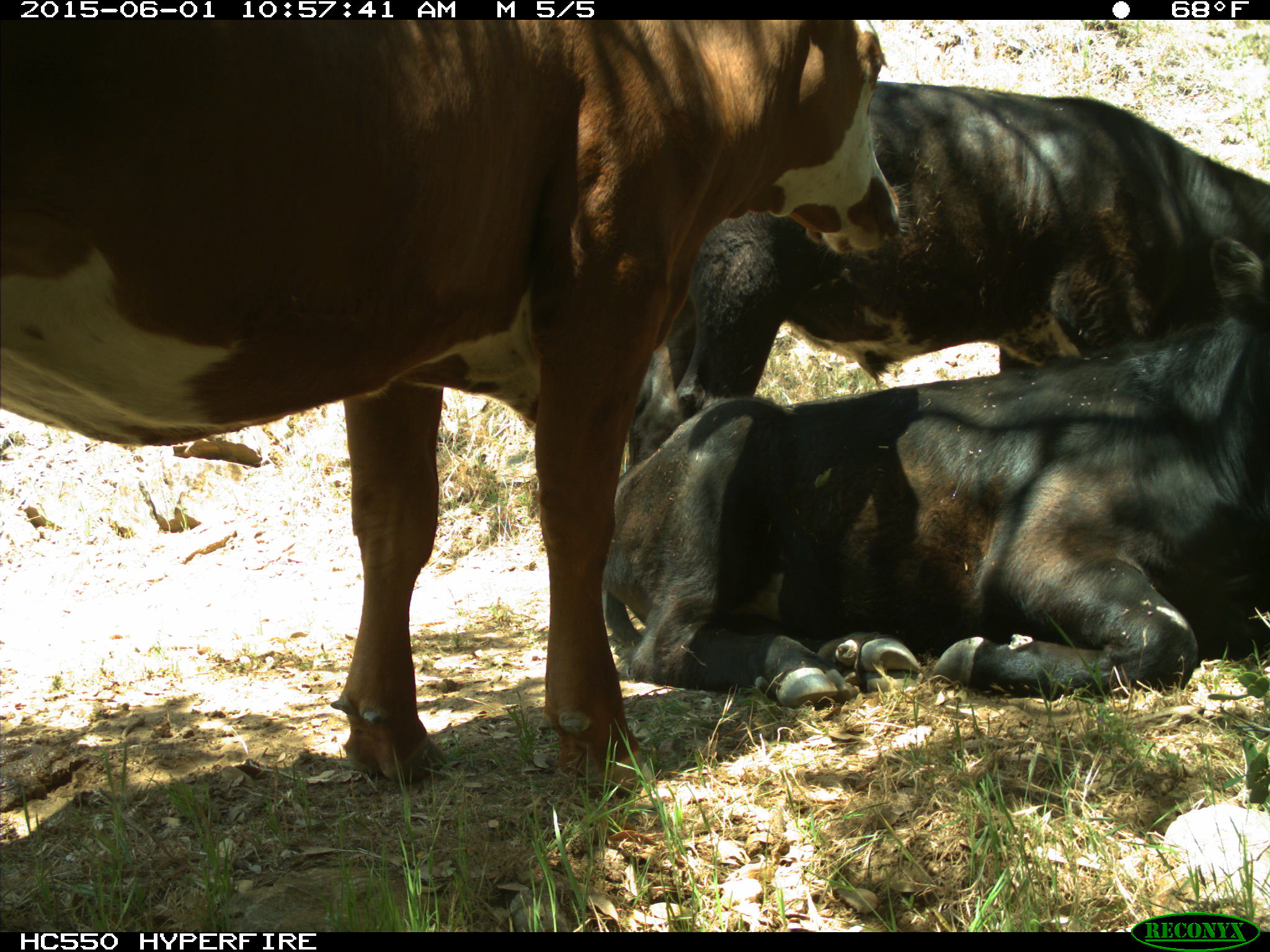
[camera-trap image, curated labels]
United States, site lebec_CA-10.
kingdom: Animalia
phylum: Chordata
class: Mammalia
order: Artiodactyla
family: Bovidae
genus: Bos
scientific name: Bos taurus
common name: domestic cow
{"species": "Bos taurus (domestic cow)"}